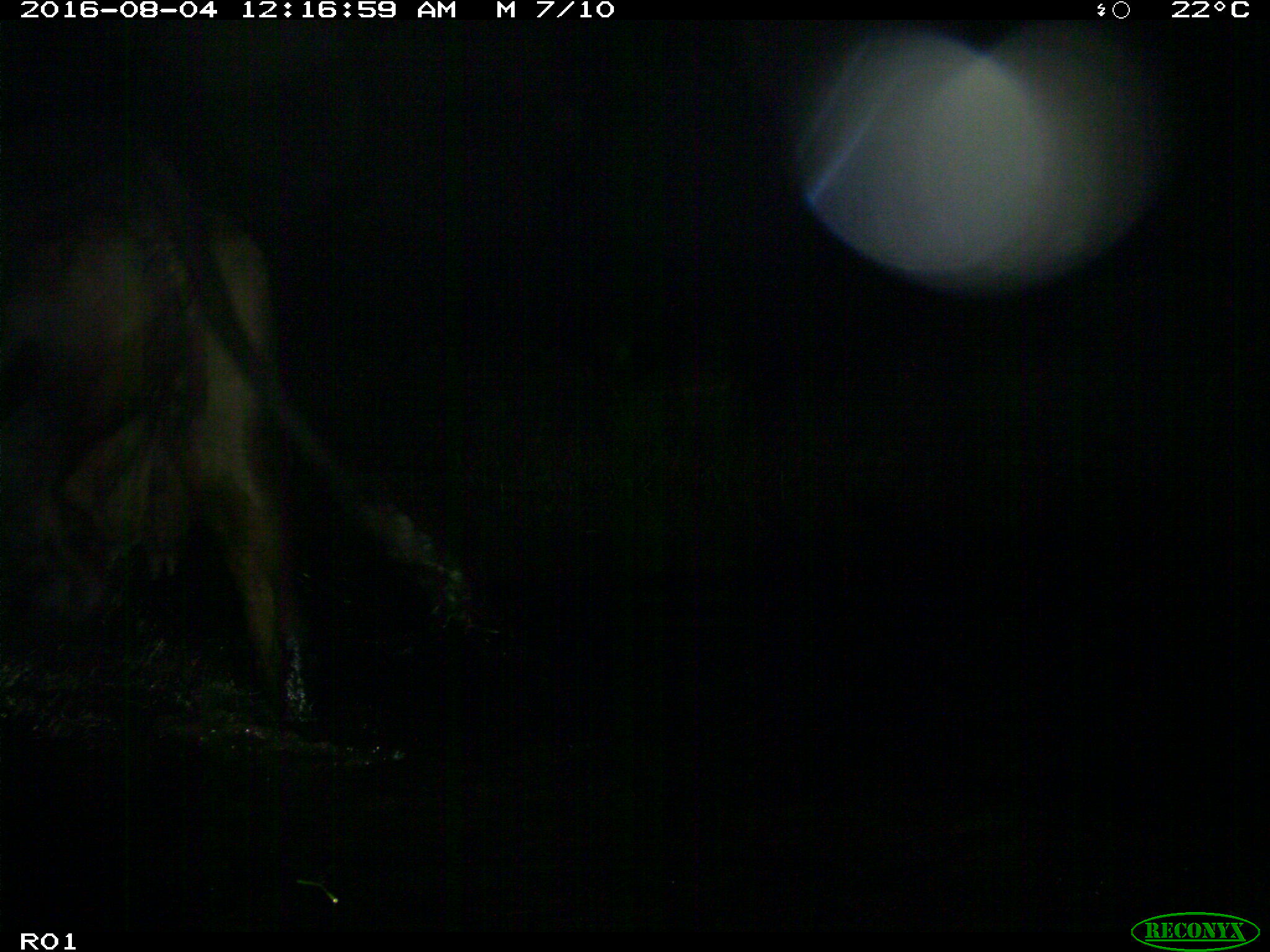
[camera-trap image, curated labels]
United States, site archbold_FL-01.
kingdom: Animalia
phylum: Chordata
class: Mammalia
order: Artiodactyla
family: Bovidae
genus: Bos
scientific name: Bos taurus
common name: domestic cow